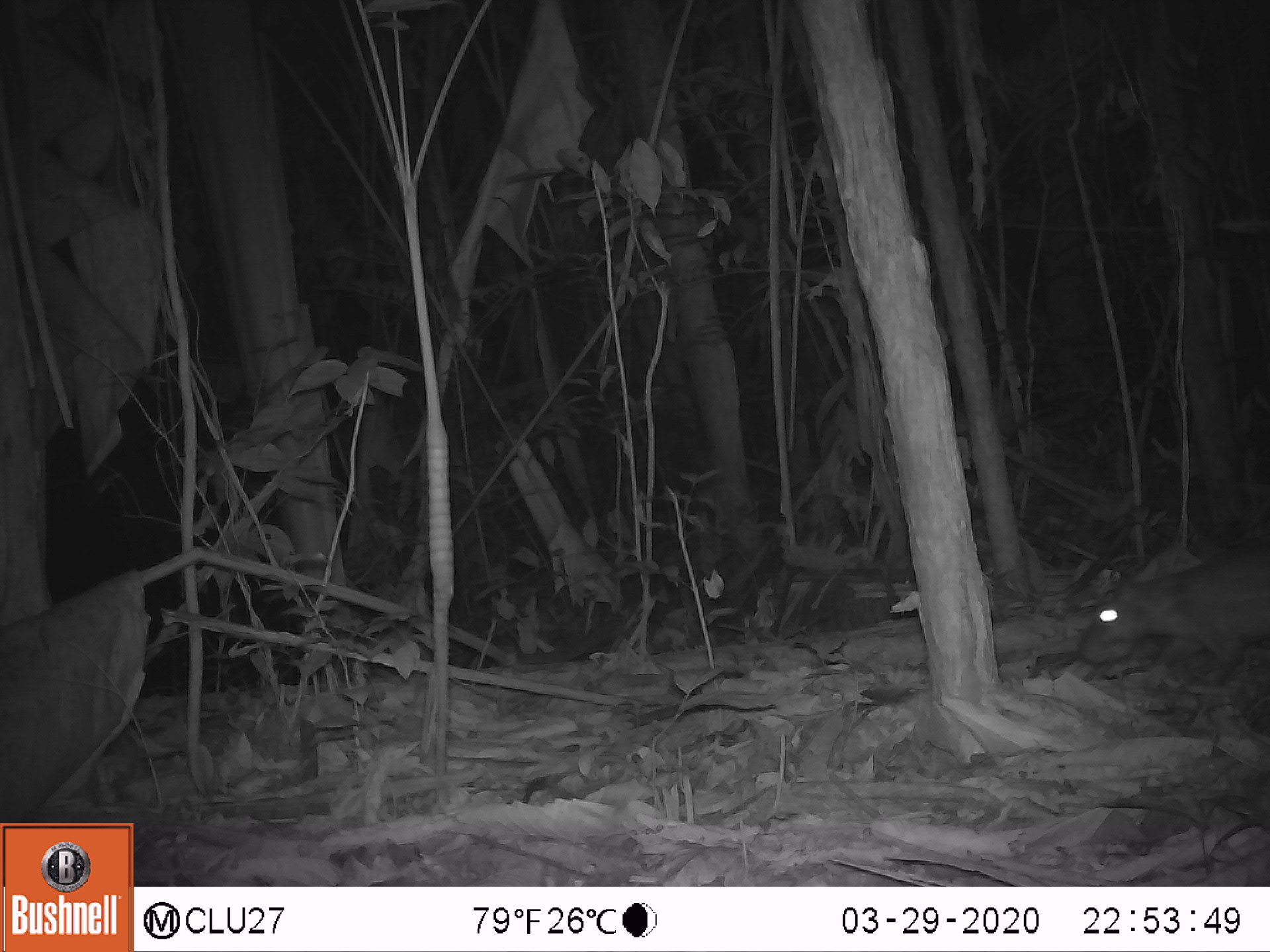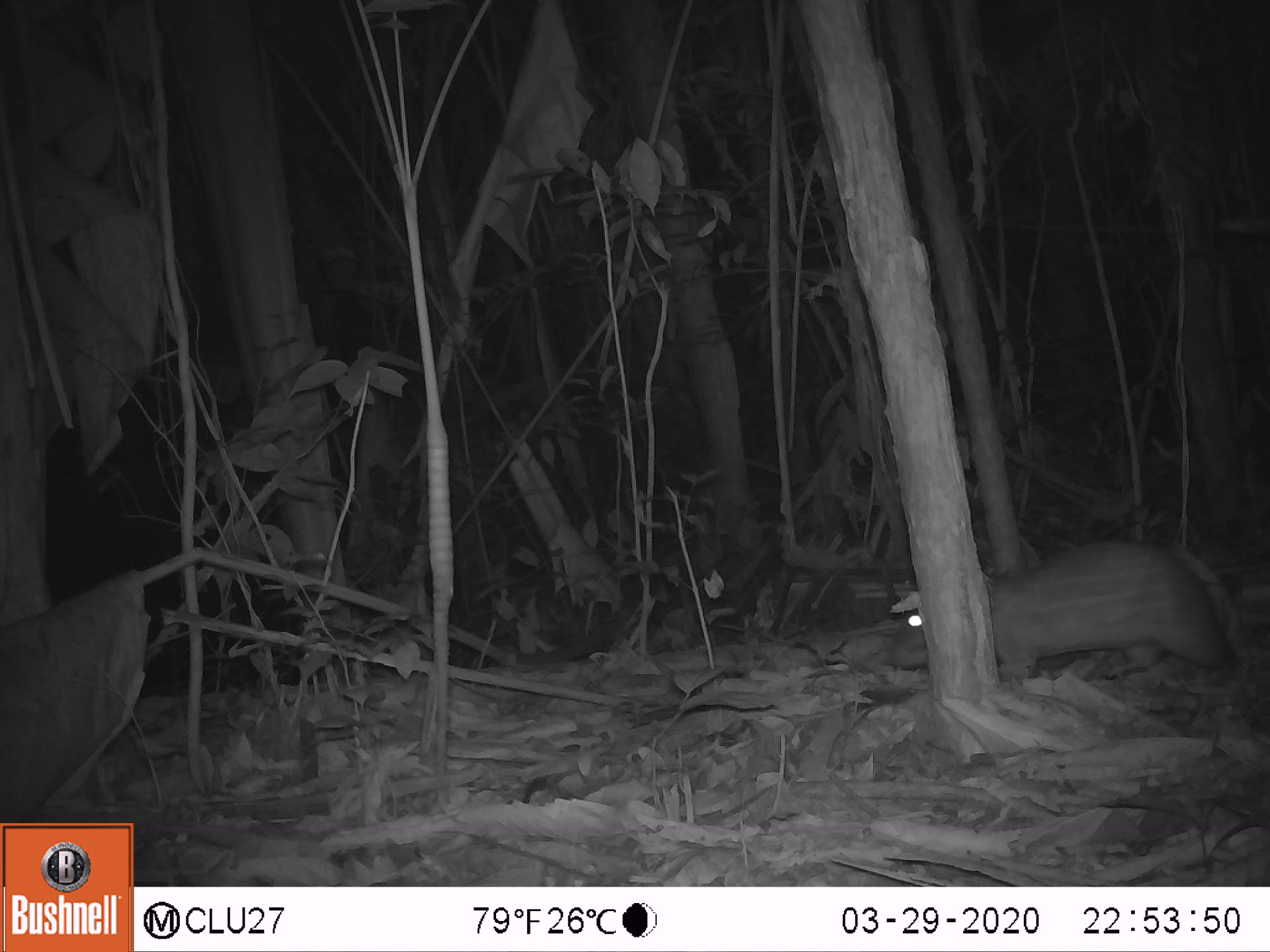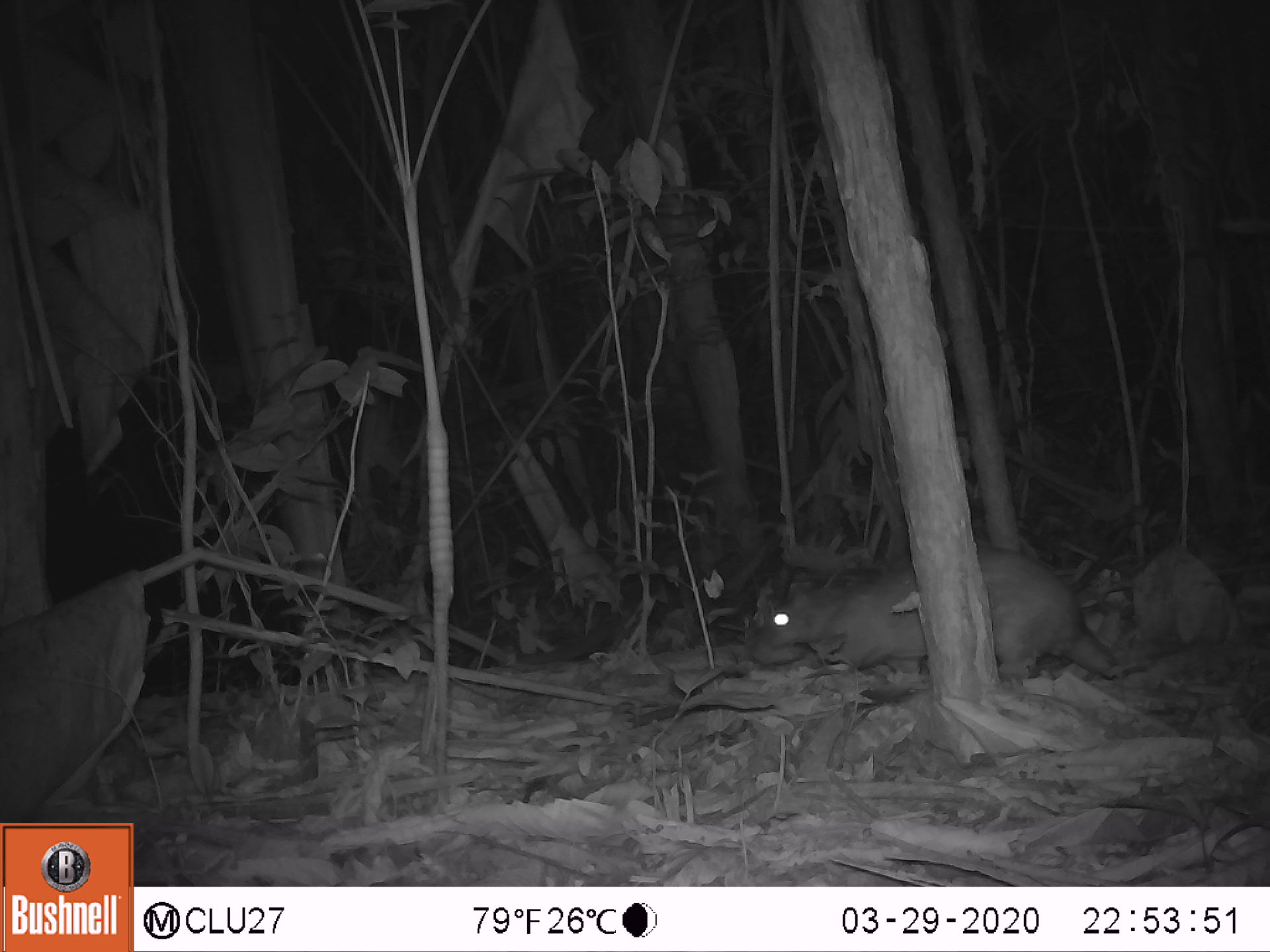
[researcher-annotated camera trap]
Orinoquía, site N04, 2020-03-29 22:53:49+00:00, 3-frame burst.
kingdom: Animalia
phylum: Chordata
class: Mammalia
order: Rodentia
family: Cuniculidae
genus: Cuniculus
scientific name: Cuniculus paca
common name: spotted paca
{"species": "spotted paca (Cuniculus paca)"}